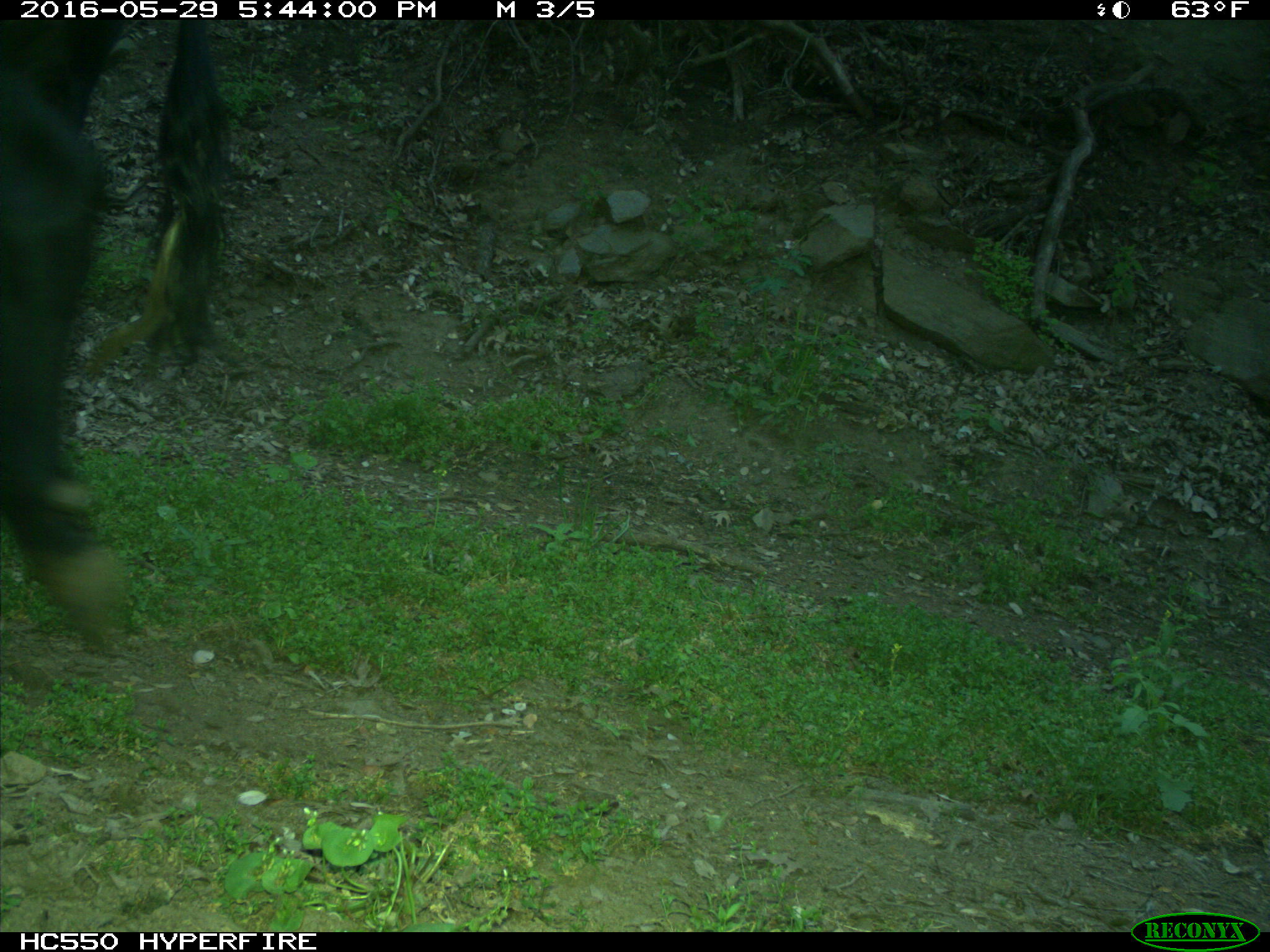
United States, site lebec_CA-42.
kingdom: Animalia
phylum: Chordata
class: Mammalia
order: Artiodactyla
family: Bovidae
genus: Bos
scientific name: Bos taurus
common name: domestic cow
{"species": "Bos taurus (domestic cow)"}